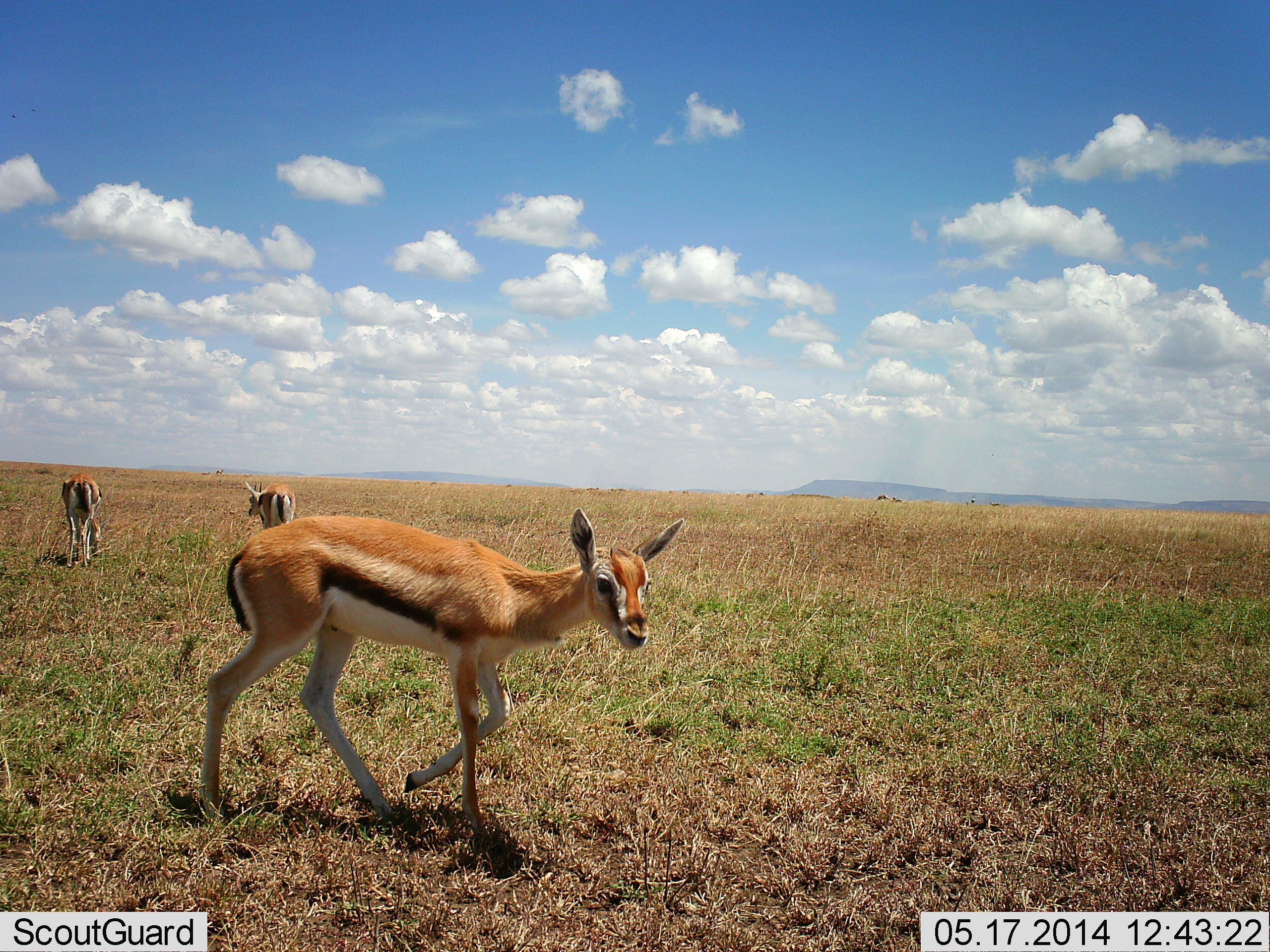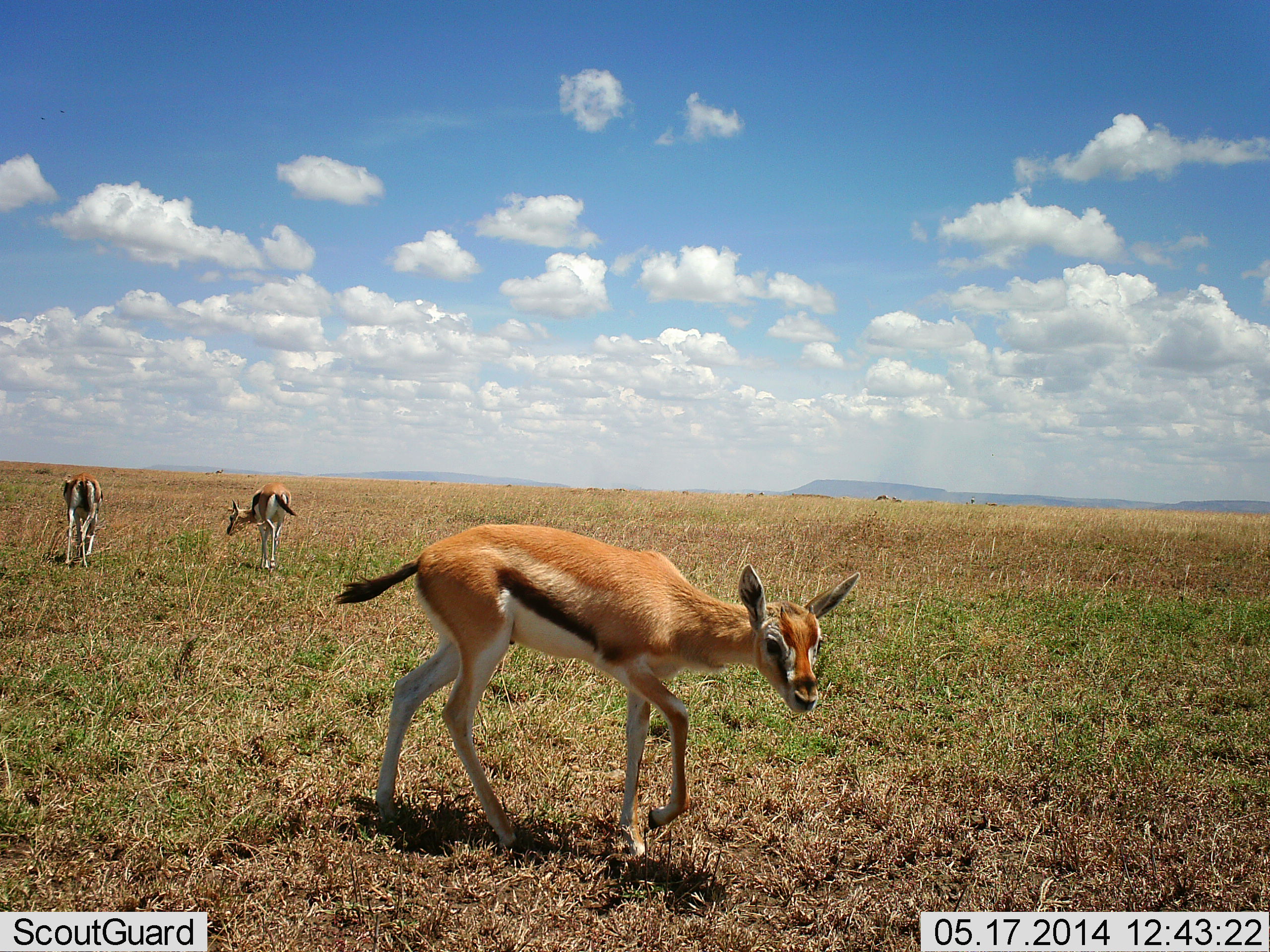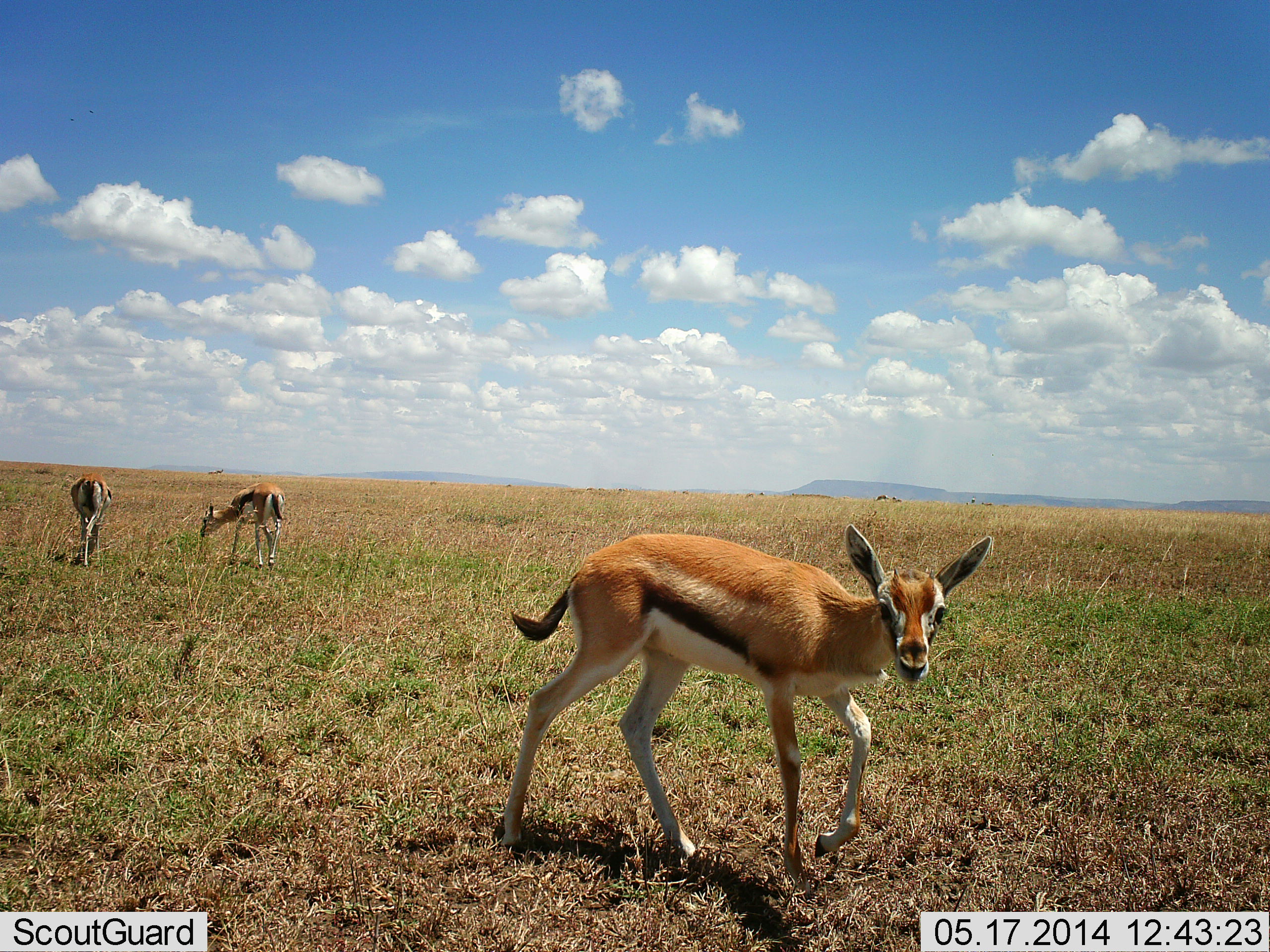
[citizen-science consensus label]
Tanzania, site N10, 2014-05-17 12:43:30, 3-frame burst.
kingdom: Animalia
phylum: Chordata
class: Mammalia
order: Artiodactyla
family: Bovidae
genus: Eudorcas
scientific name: Eudorcas thomsonii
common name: thomson's gazelle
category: gazellethomsons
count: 3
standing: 40%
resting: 0%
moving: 80%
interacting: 0%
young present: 30%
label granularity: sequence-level